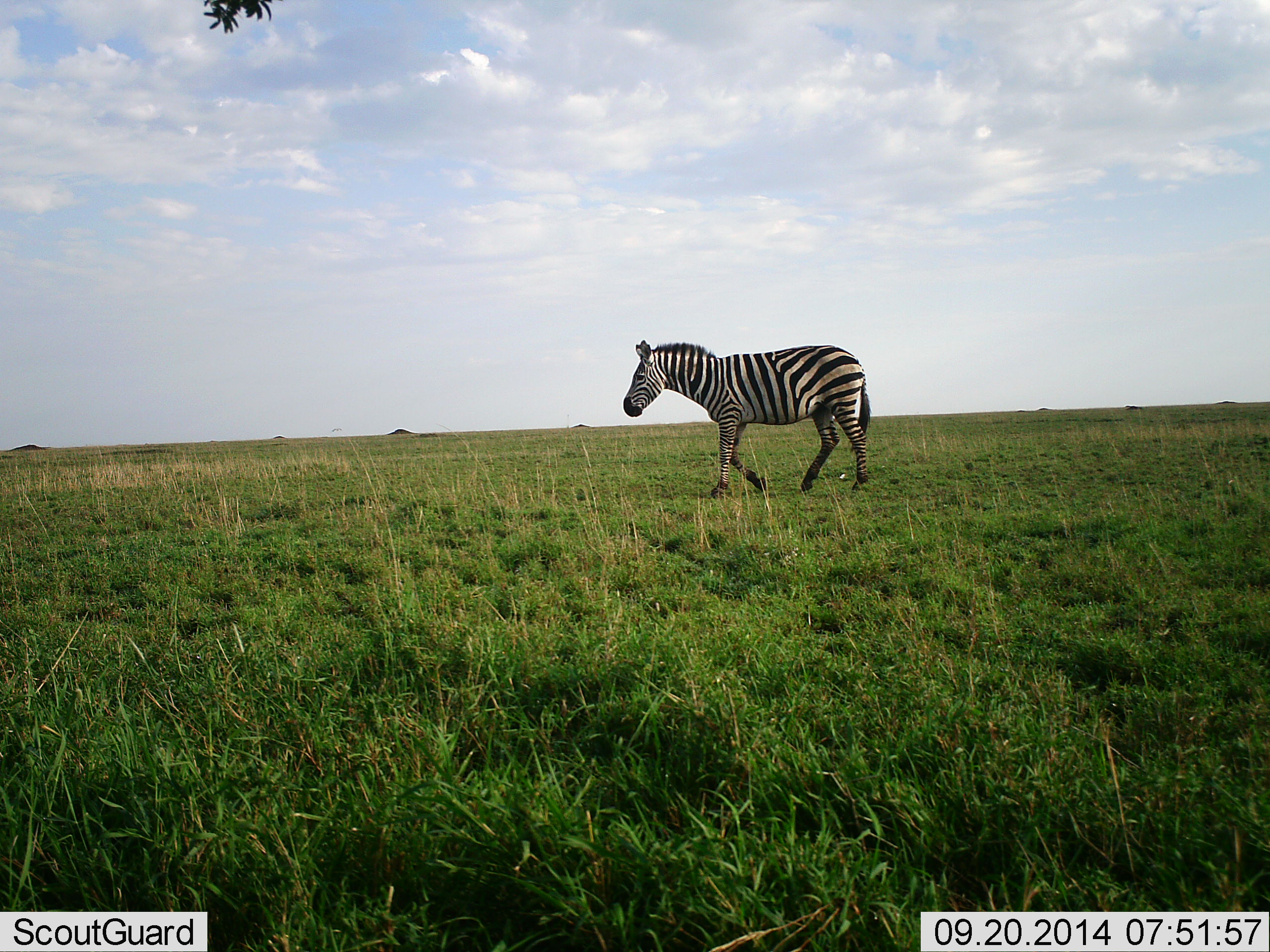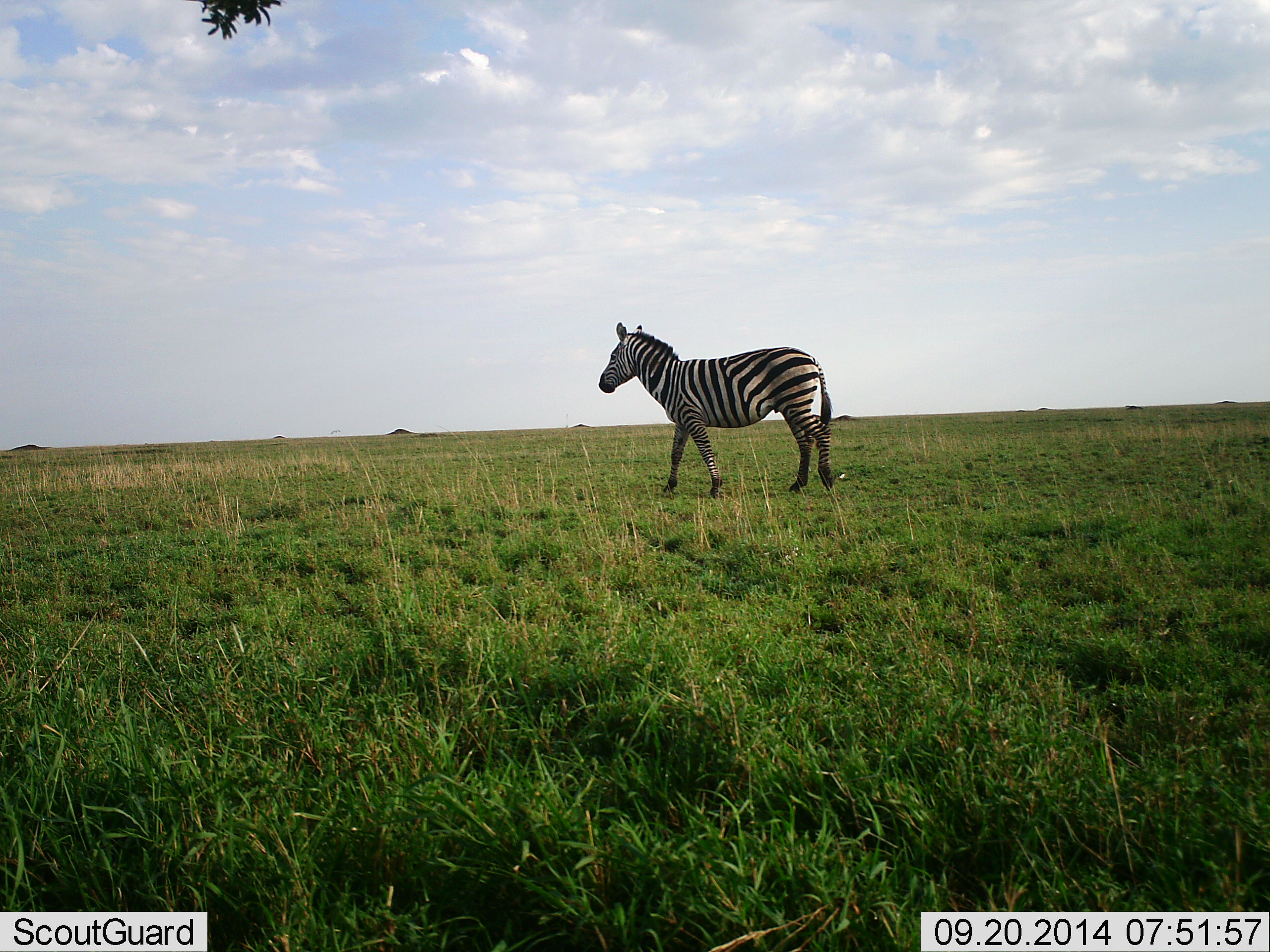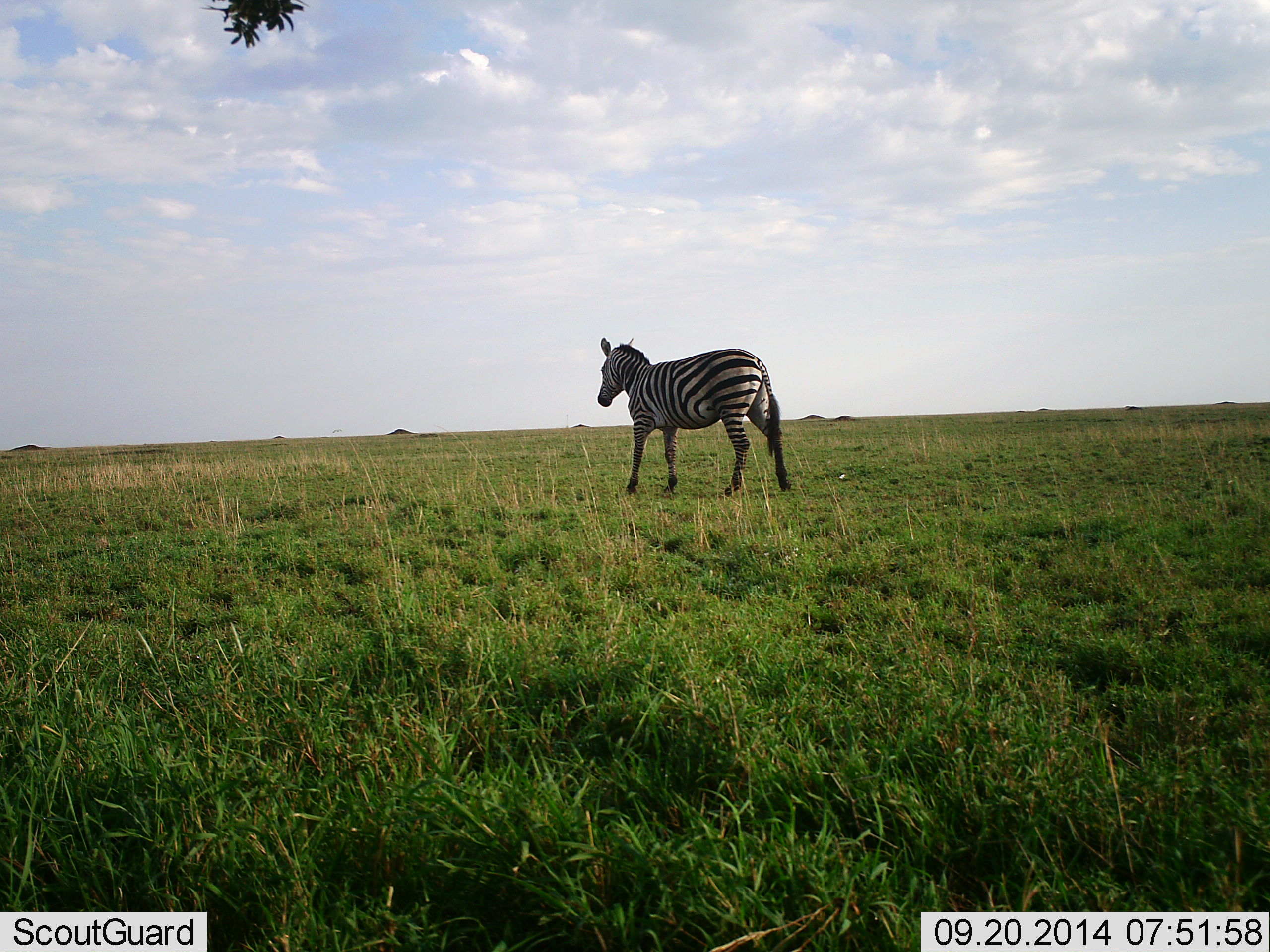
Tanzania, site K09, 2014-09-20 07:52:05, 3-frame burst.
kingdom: Animalia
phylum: Chordata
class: Mammalia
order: Perissodactyla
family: Equidae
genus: Equus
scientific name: Equus quagga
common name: plains zebra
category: zebra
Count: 1.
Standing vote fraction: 30%.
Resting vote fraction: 0%.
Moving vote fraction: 80%.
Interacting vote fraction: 0%.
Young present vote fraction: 0%.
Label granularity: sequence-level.